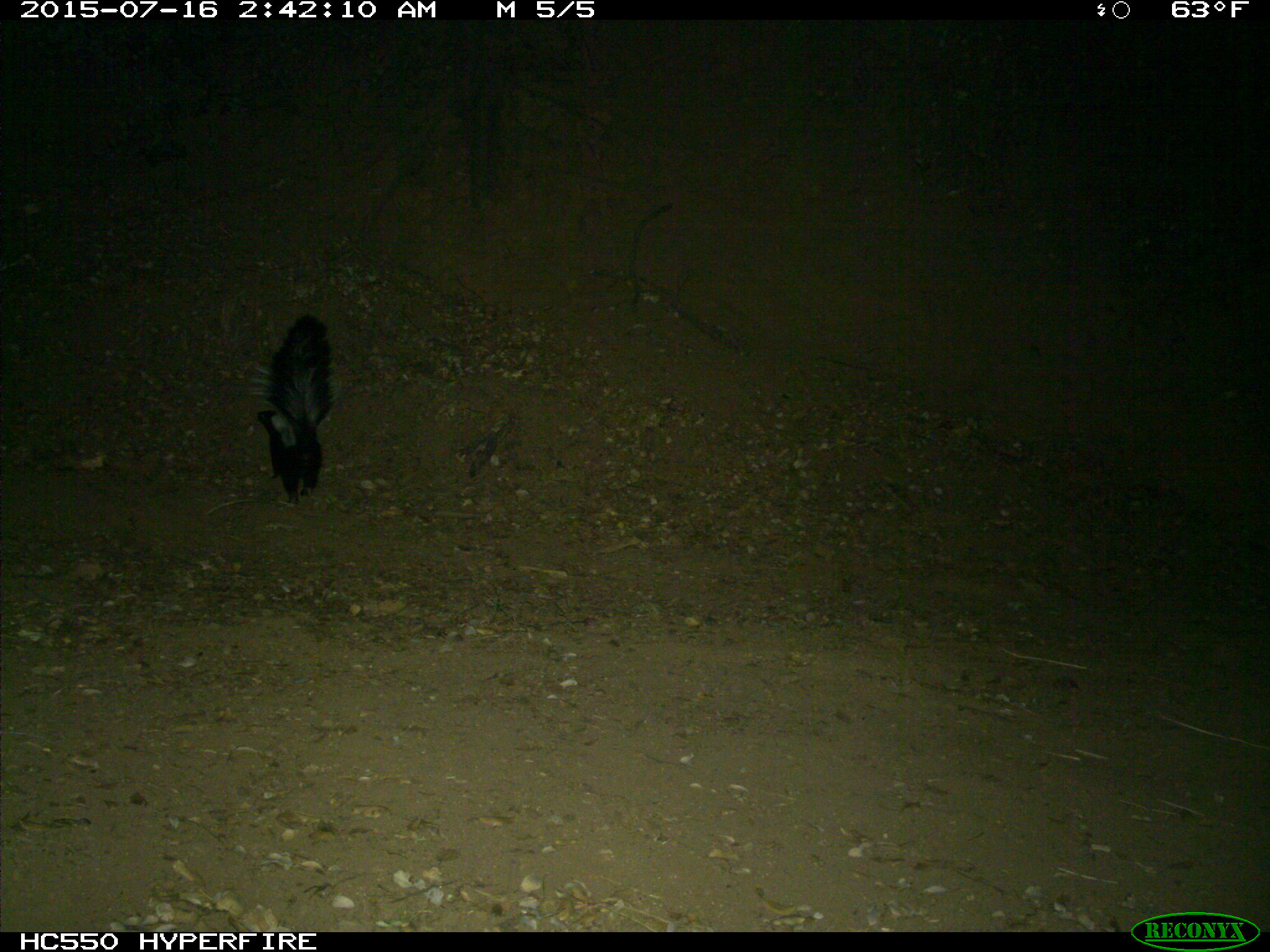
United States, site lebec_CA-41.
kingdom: Animalia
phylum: Chordata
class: Mammalia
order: Carnivora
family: Mephitidae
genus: Mephitis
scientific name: Mephitis mephitis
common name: striped skunk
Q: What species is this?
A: Mephitis mephitis (striped skunk).